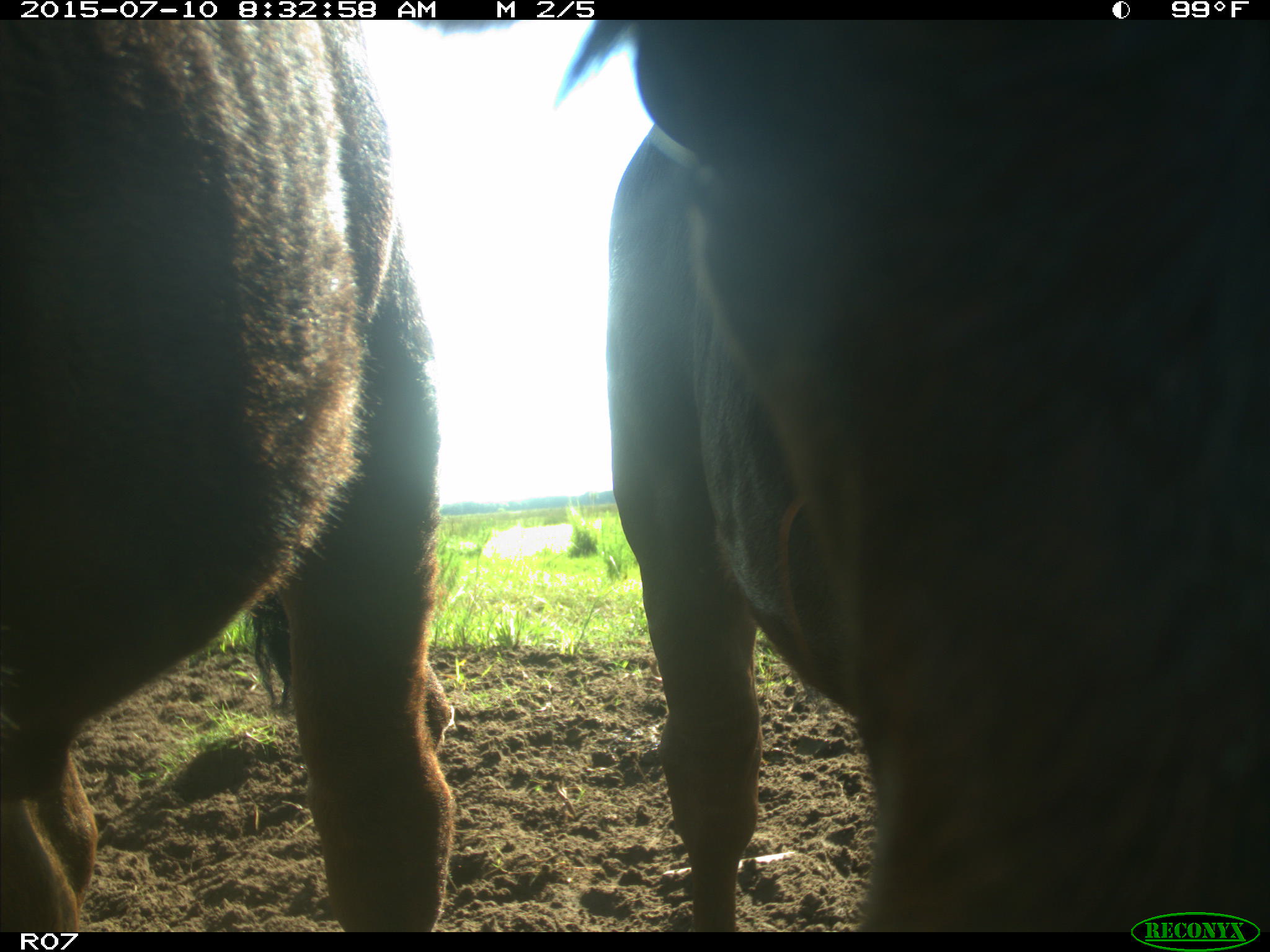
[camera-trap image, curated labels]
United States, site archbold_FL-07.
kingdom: Animalia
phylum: Chordata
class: Mammalia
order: Artiodactyla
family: Bovidae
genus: Bos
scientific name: Bos taurus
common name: domestic cow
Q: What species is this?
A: Bos taurus (domestic cow).